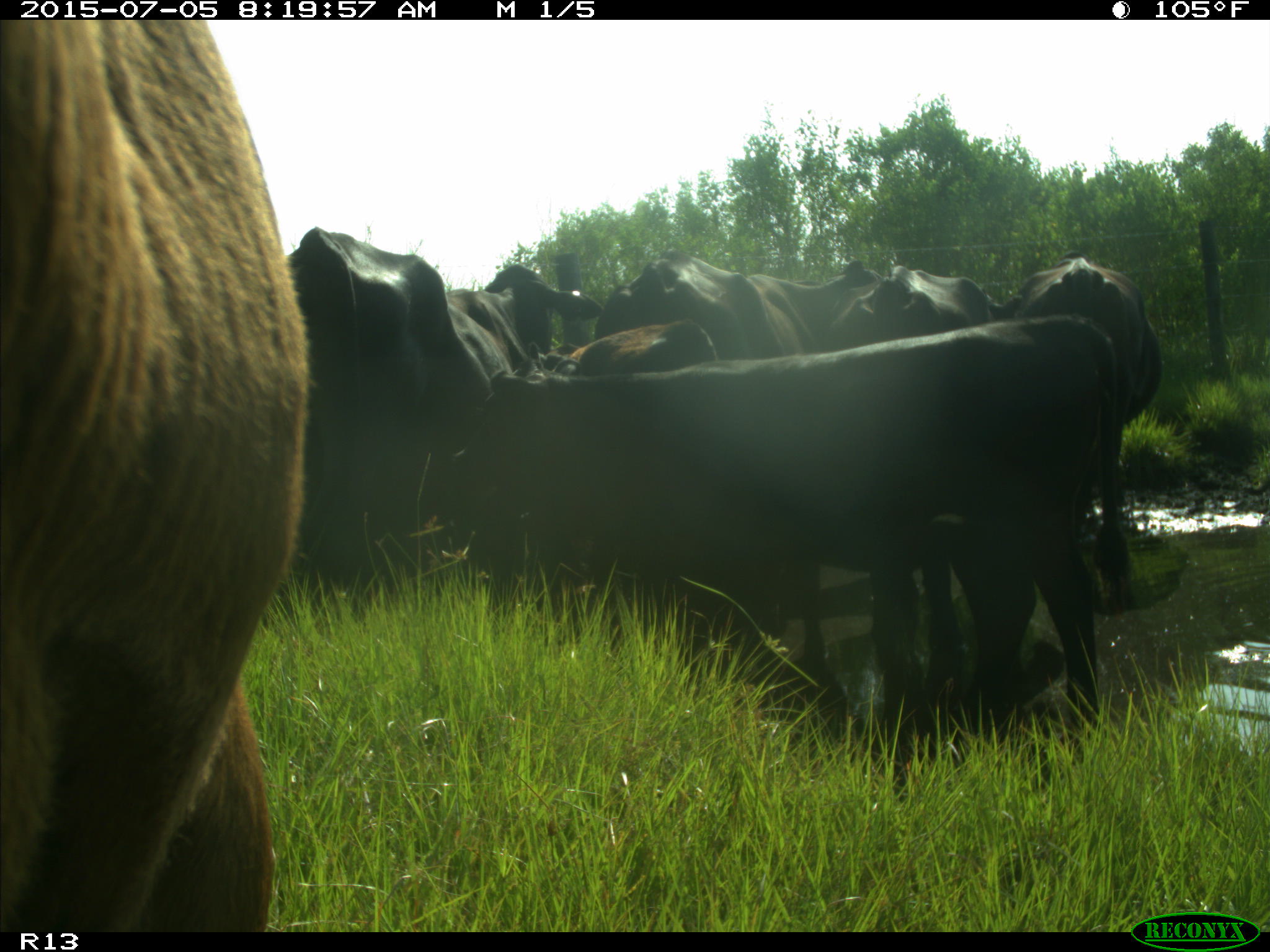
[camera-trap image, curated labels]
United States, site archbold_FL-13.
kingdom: Animalia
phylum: Chordata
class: Mammalia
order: Artiodactyla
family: Bovidae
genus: Bos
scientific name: Bos taurus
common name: domestic cow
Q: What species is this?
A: Bos taurus (domestic cow).